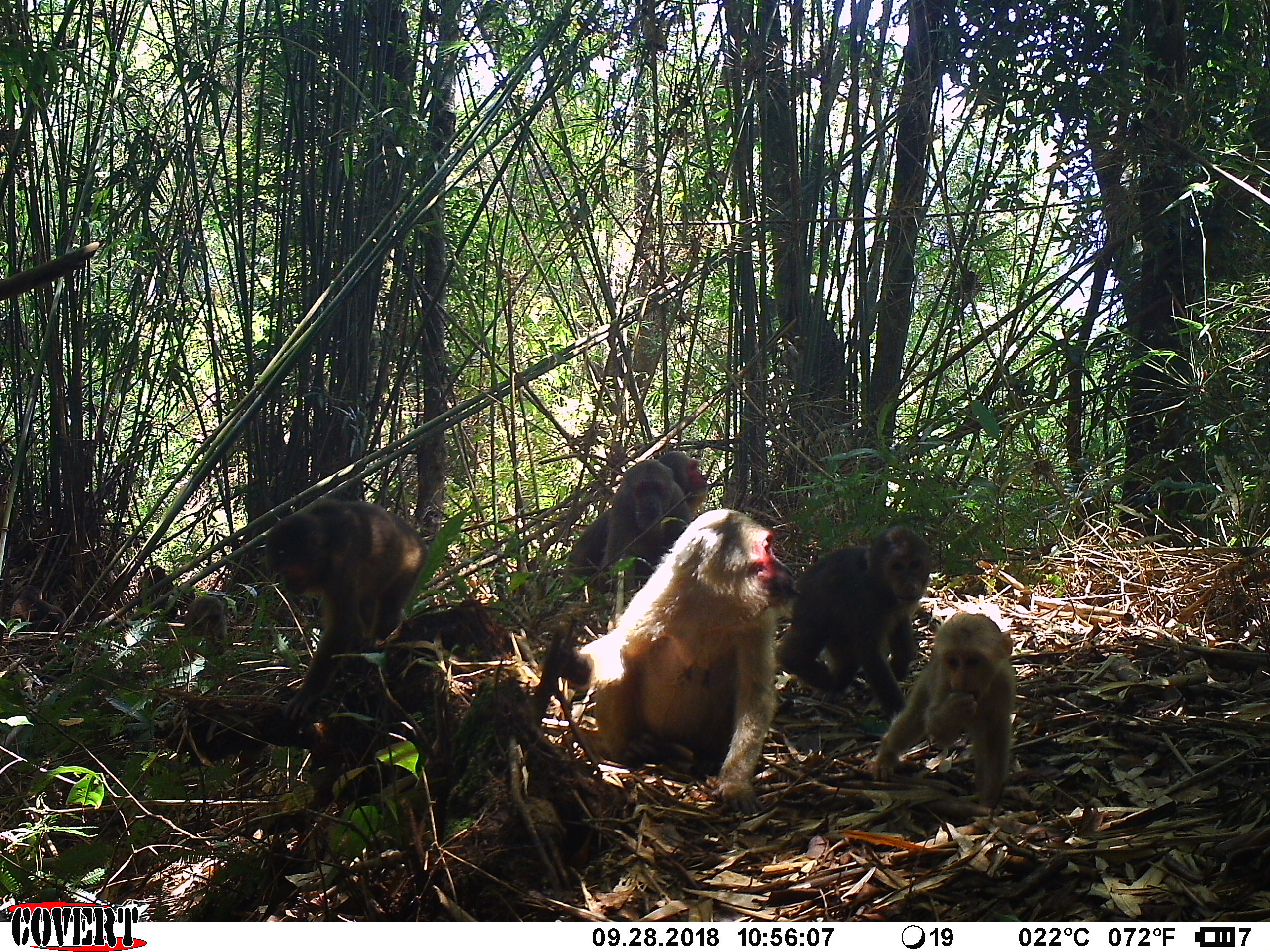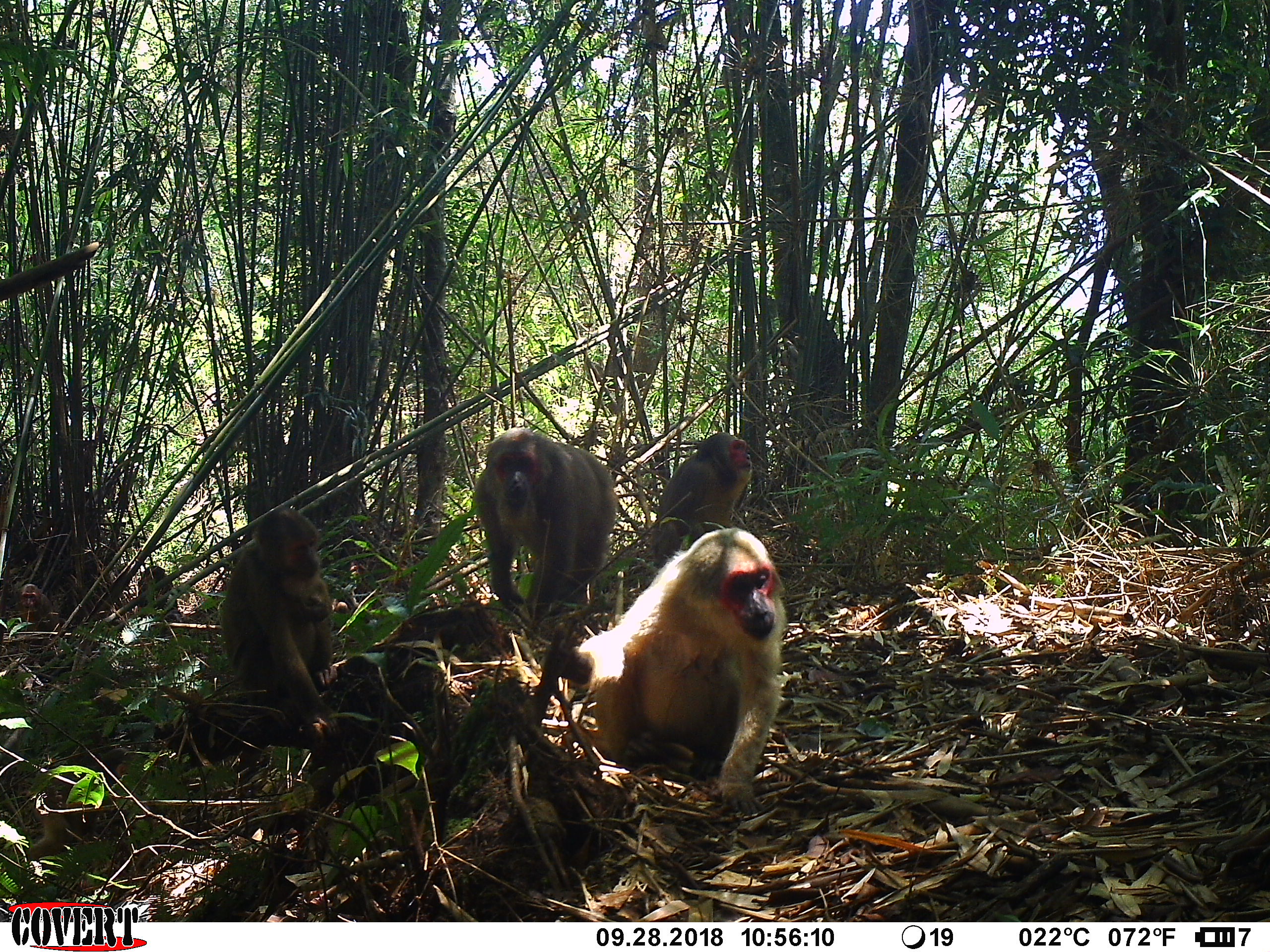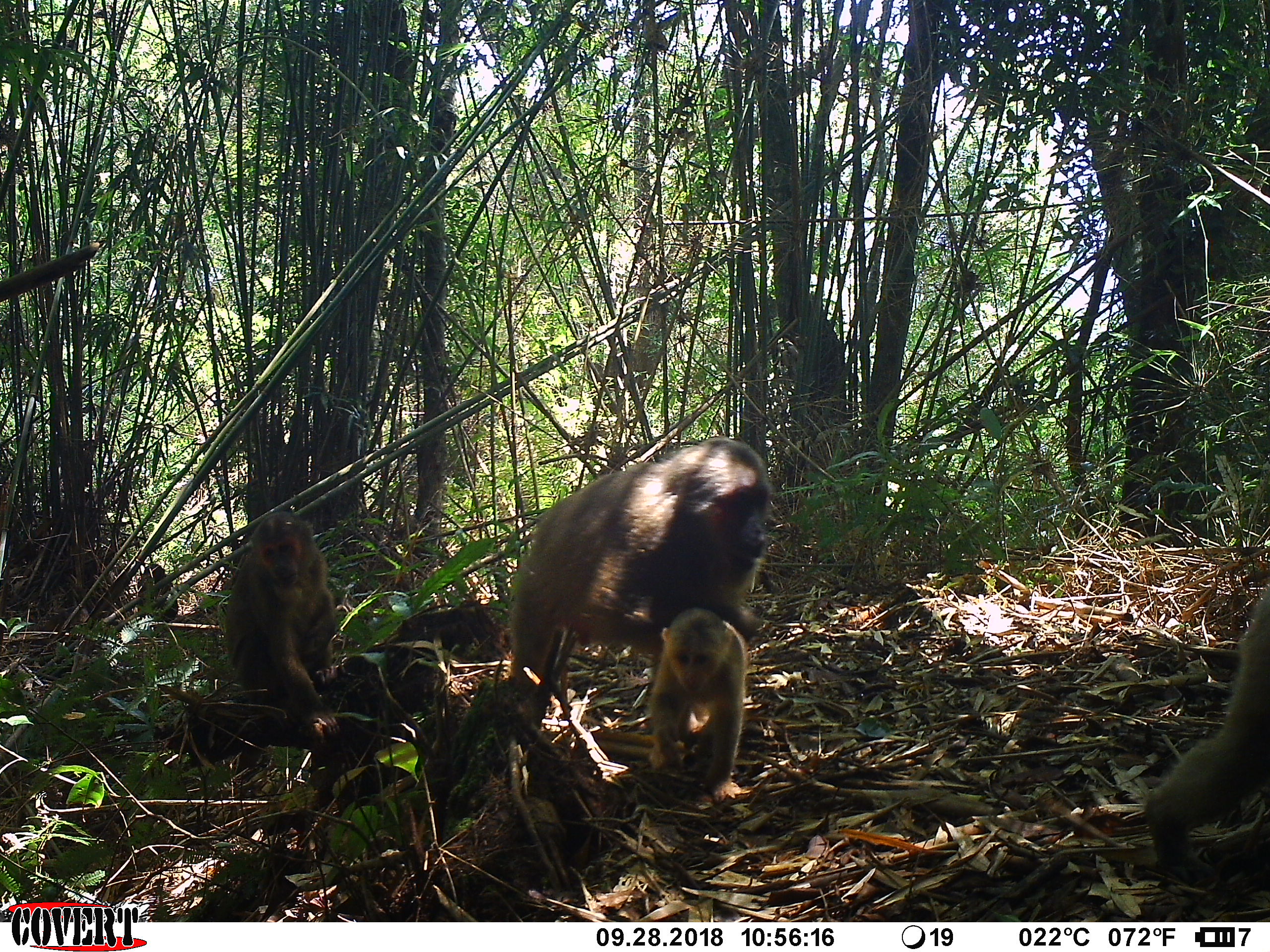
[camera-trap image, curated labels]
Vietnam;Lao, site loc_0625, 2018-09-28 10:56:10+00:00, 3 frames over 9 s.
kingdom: Animalia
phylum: Chordata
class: Mammalia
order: Primates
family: Cercopithecidae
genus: Macaca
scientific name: Macaca arctoides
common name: stump-tailed macaque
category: stump tailed macaque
Stump tailed macaque (stump-tailed macaque) (Macaca arctoides). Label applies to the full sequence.